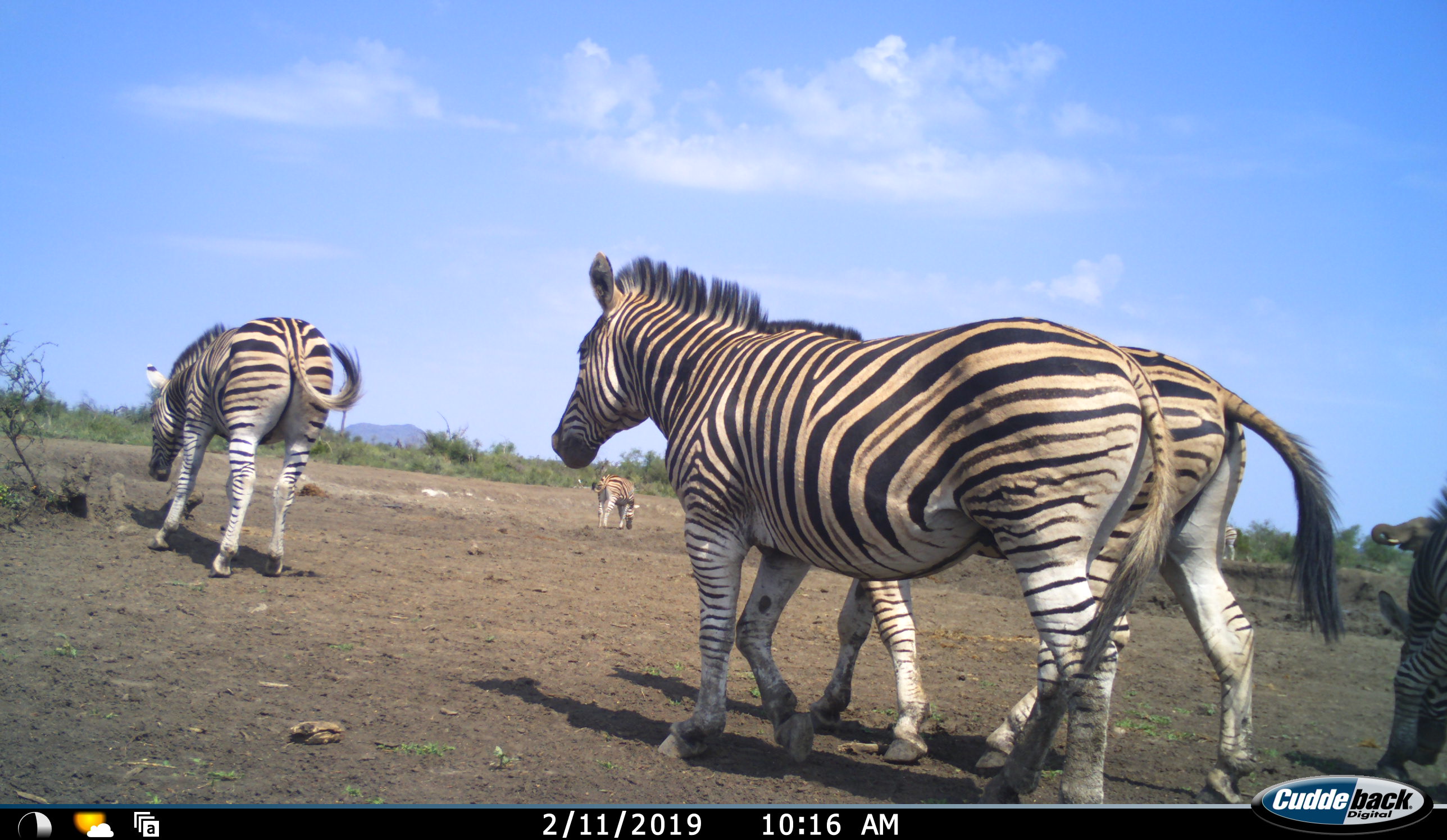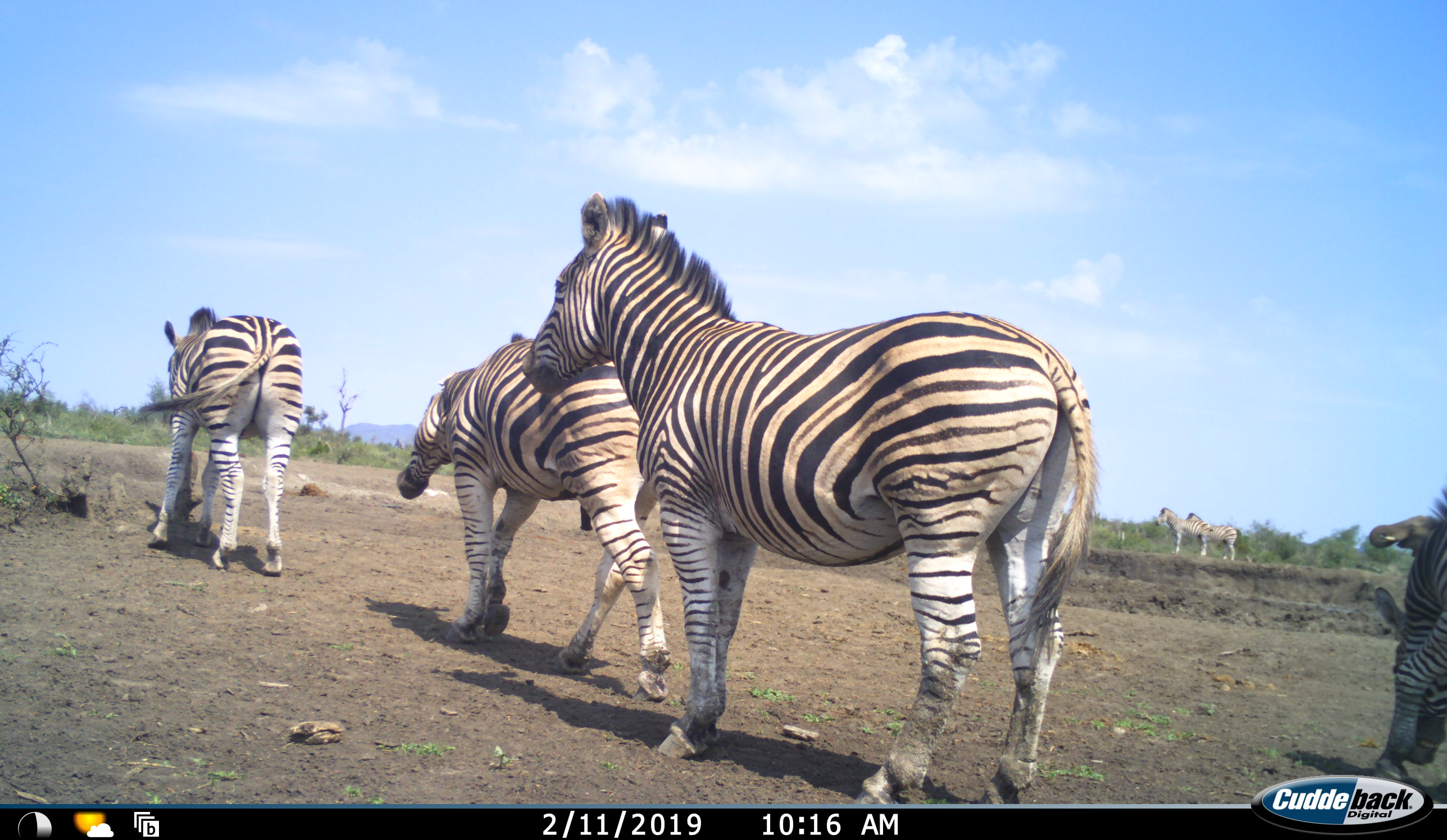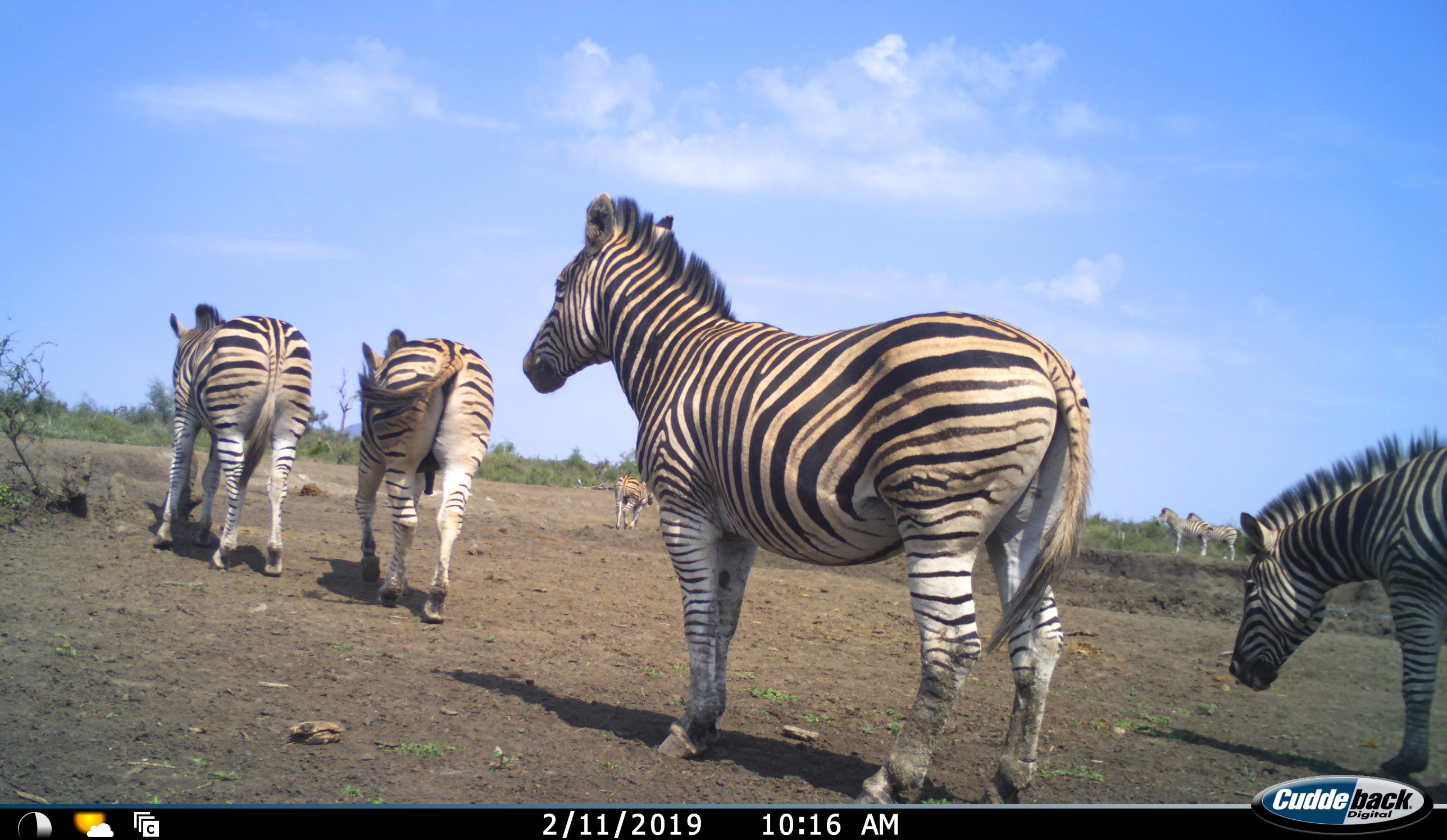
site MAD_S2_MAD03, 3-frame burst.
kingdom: Animalia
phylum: Chordata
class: Mammalia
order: Perissodactyla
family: Equidae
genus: Equus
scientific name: Equus quagga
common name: plains zebra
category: zebraplains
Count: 7.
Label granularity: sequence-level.